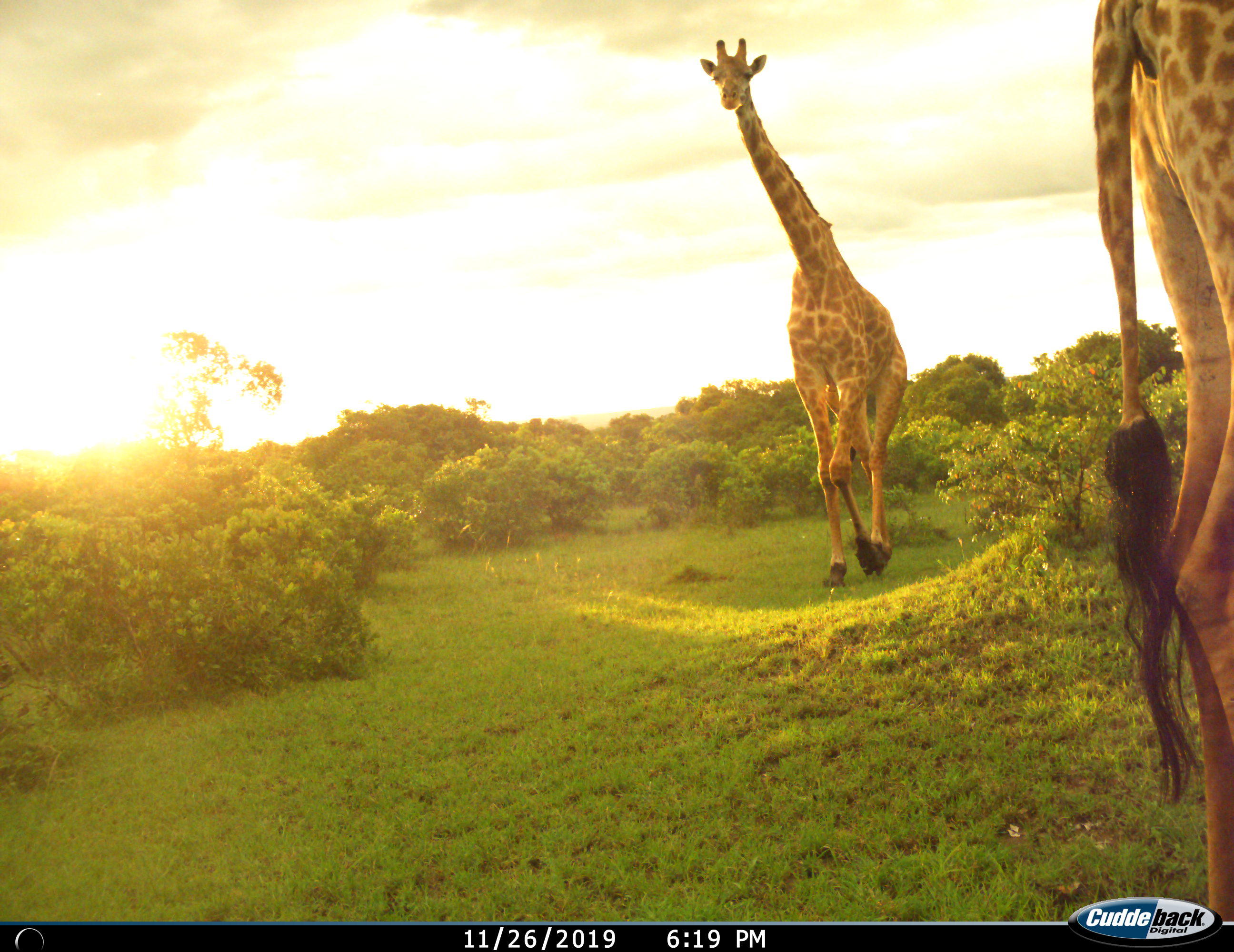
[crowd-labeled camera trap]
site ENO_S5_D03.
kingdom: Animalia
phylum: Chordata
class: Mammalia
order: Artiodactyla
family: Giraffidae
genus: Giraffa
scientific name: Giraffa camelopardalis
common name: giraffe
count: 2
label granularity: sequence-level